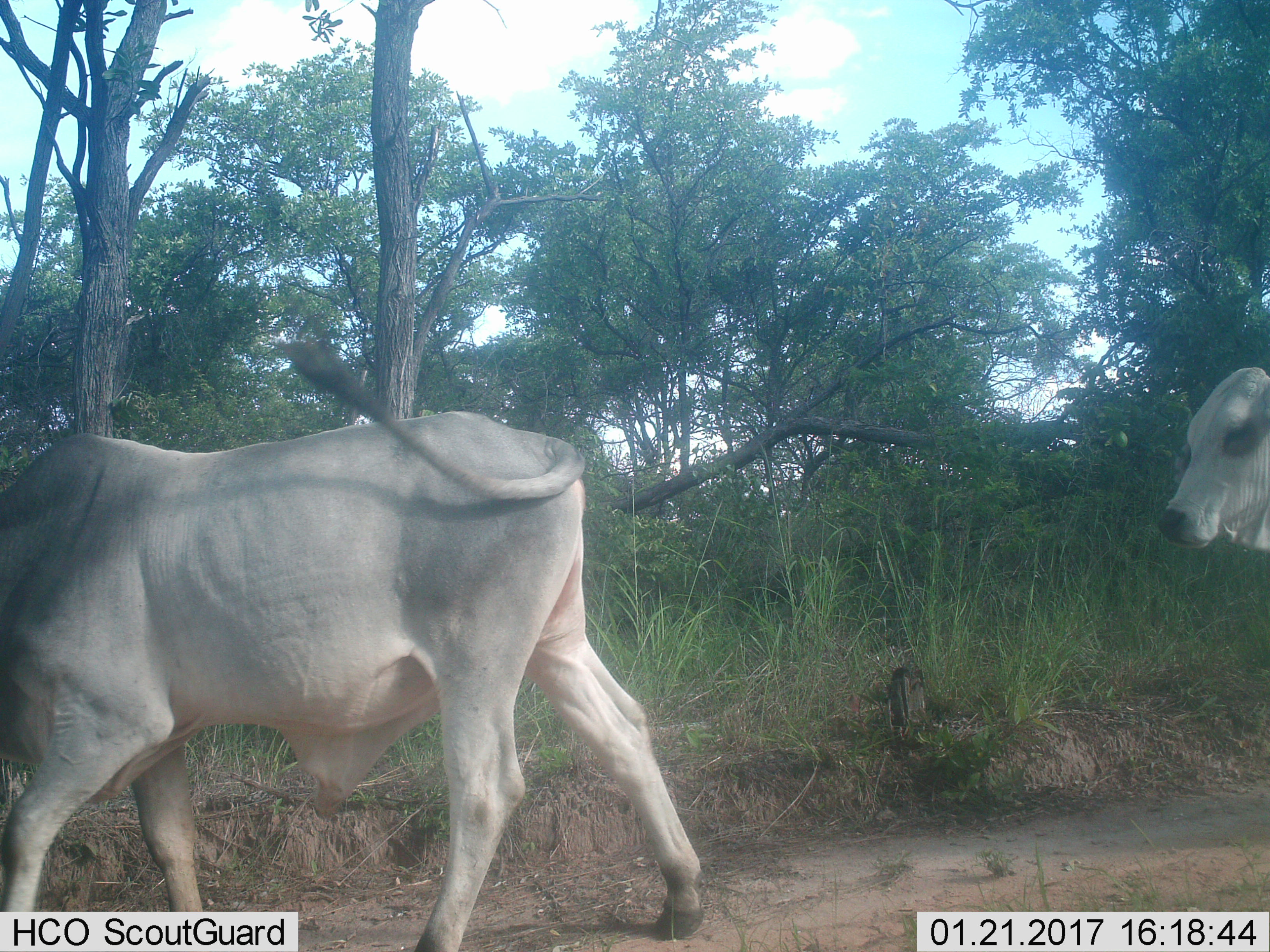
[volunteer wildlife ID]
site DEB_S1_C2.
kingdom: Animalia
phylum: Chordata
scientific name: Vertebrata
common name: domestic animal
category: domesticanimal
Domesticanimal (domestic animal) (Vertebrata), count 2. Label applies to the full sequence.